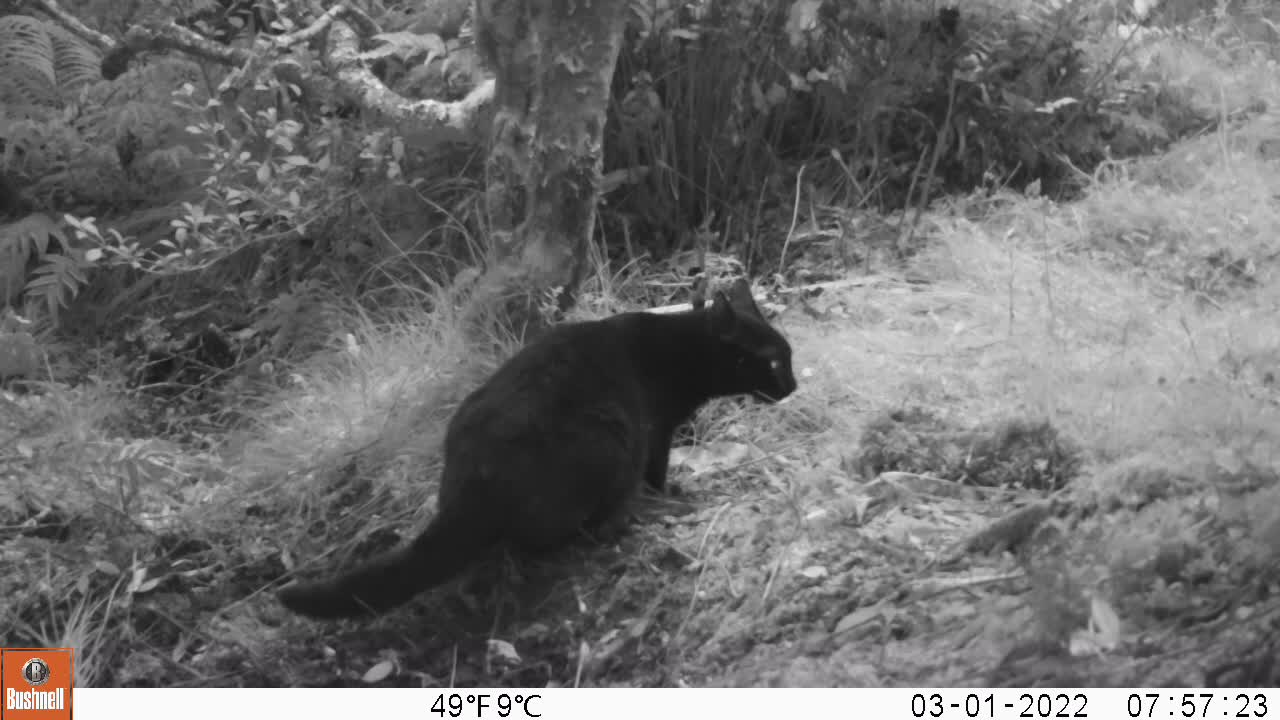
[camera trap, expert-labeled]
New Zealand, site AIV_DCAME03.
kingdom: Animalia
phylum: Chordata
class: Mammalia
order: Carnivora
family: Felidae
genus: Felis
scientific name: Felis catus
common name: domestic cat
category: cat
Cat (domestic cat) (Felis catus).